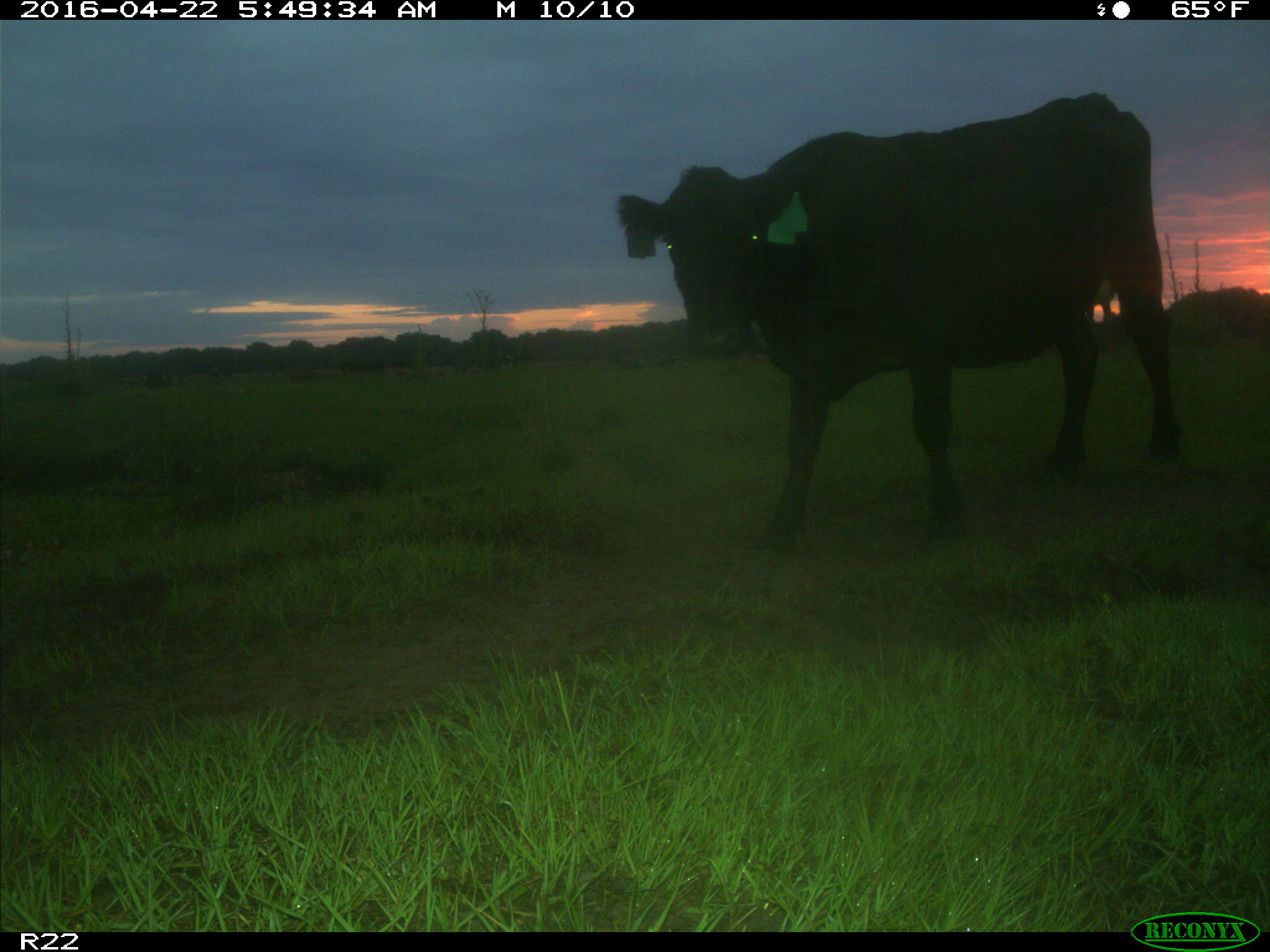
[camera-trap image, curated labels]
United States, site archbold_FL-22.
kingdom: Animalia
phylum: Chordata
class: Mammalia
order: Artiodactyla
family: Bovidae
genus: Bos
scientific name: Bos taurus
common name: domestic cow